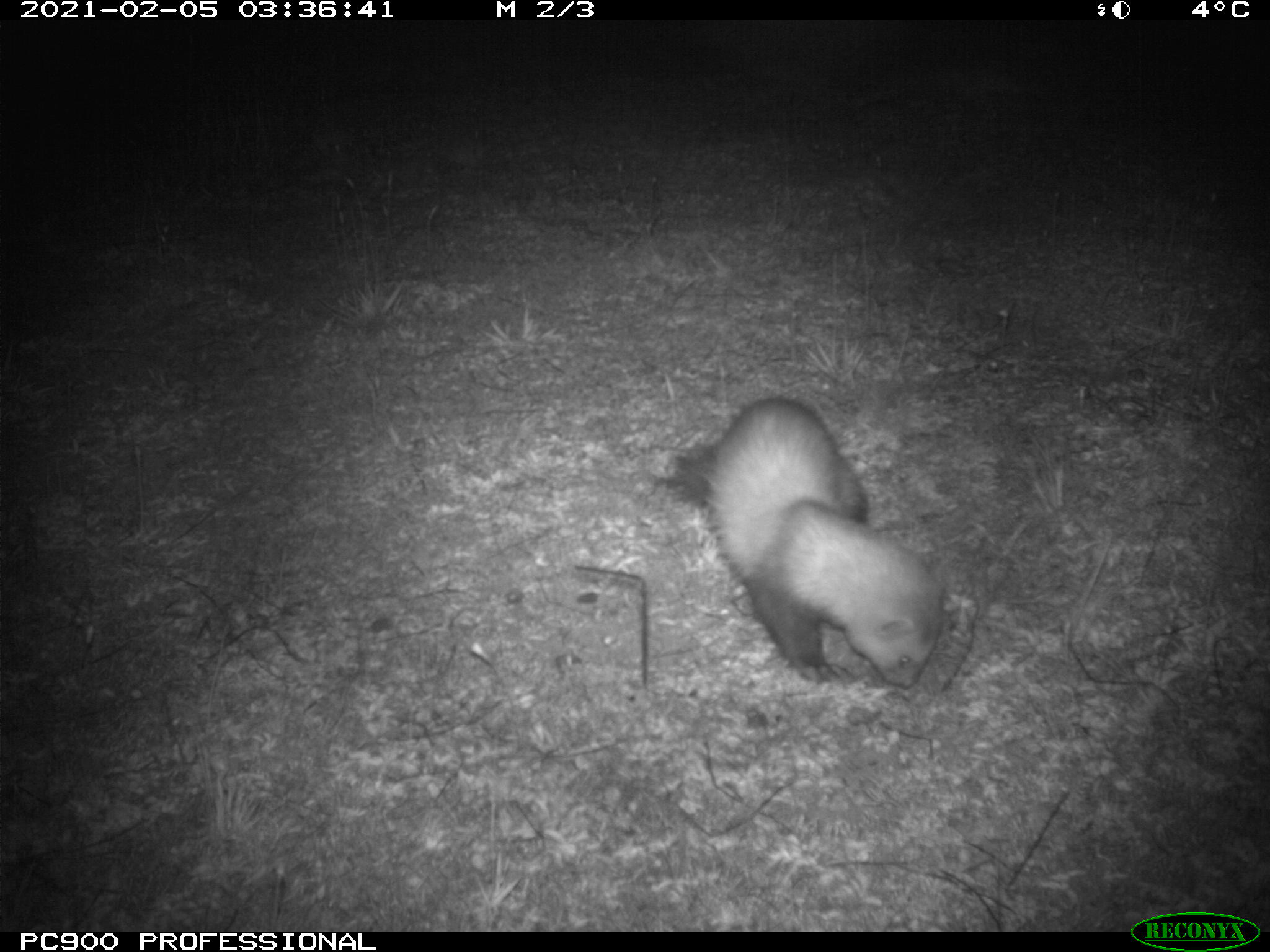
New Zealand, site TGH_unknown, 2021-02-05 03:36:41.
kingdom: Animalia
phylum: Chordata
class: Mammalia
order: Carnivora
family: Mustelidae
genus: Mustela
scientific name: Mustela furo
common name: ferret